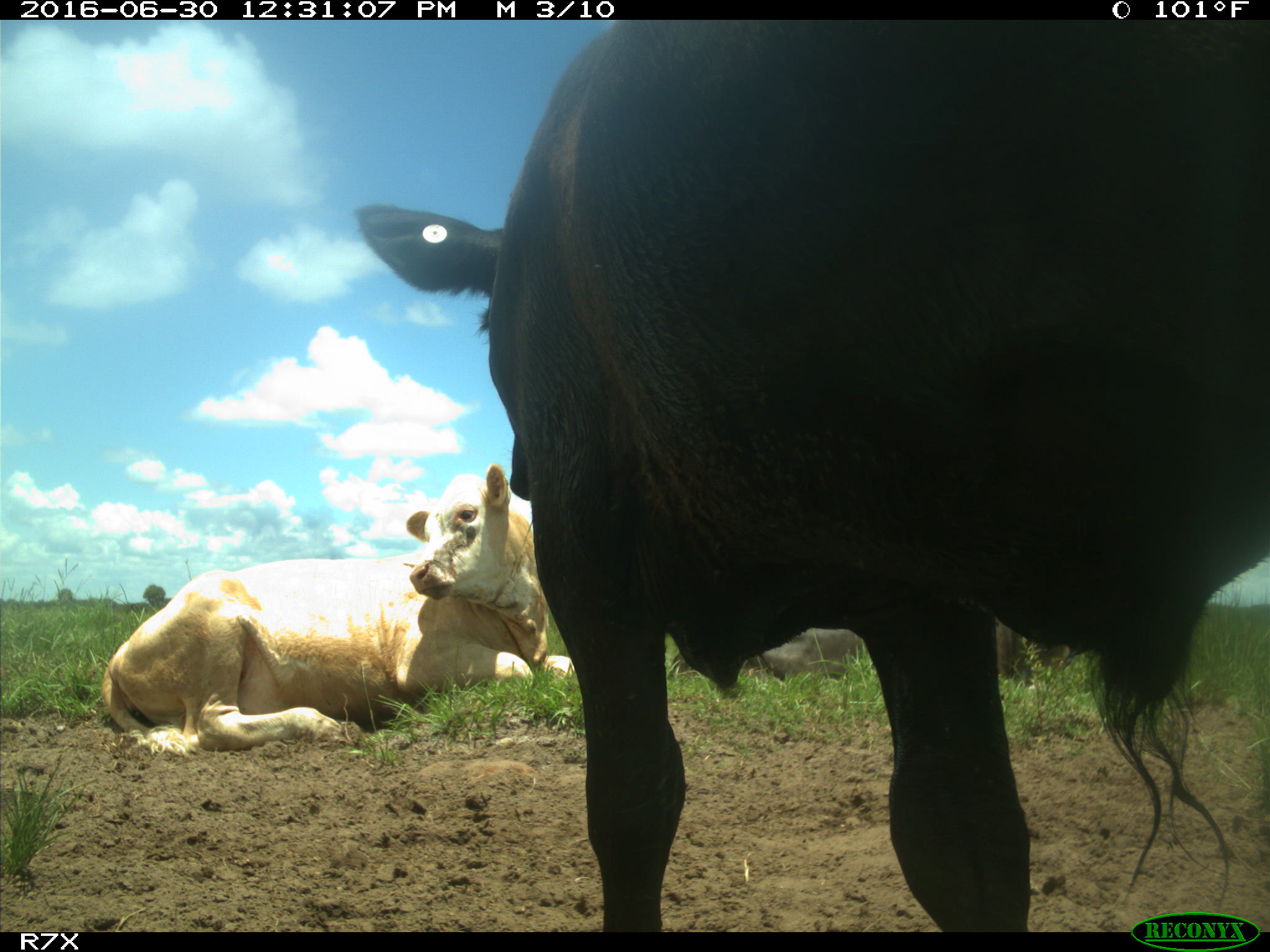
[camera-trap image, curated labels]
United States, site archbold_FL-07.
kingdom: Animalia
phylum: Chordata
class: Mammalia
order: Artiodactyla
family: Bovidae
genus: Bos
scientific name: Bos taurus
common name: domestic cow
Bos taurus (domestic cow).